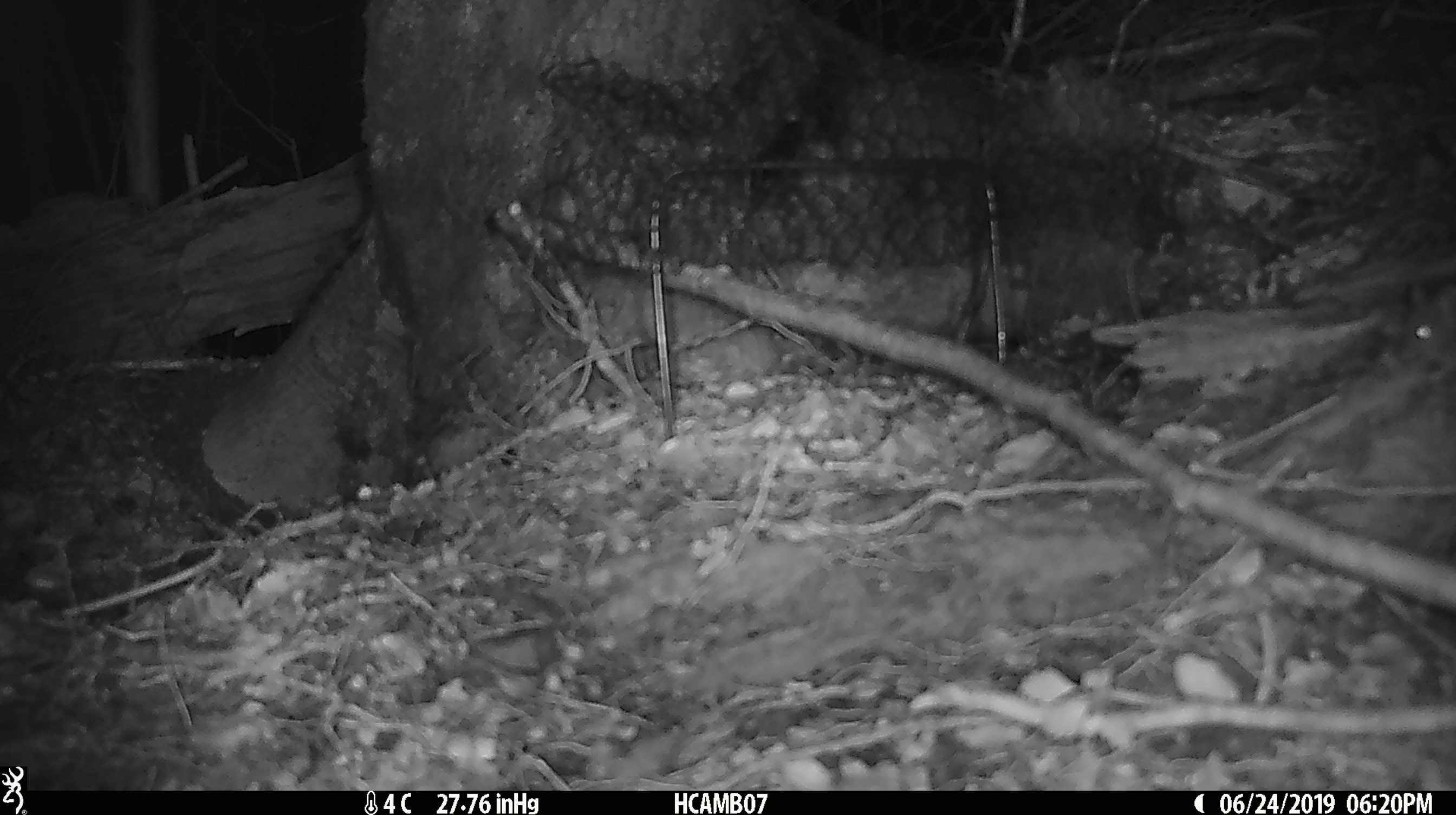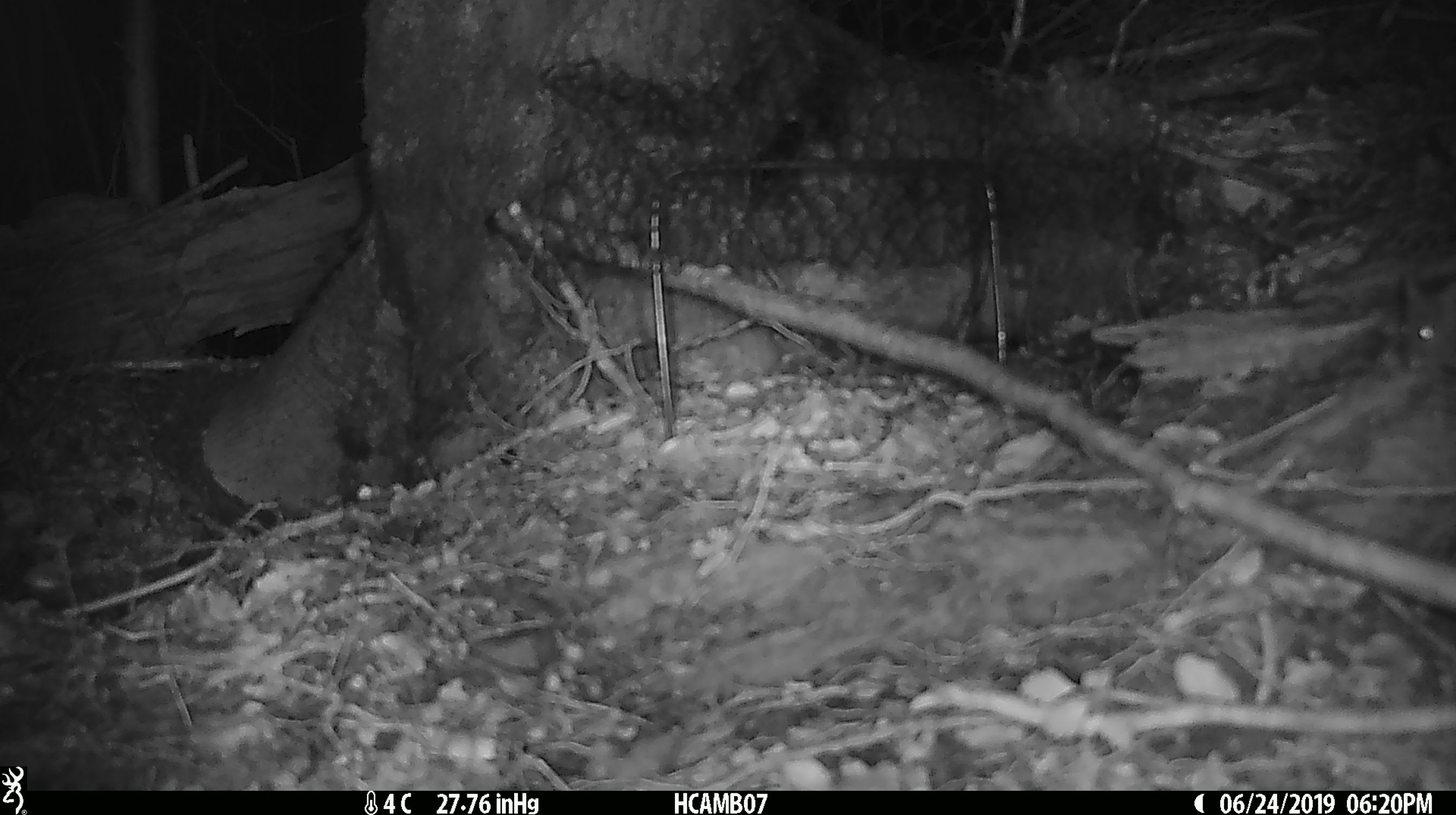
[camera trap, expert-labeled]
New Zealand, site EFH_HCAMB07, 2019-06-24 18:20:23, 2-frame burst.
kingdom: Animalia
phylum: Chordata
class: Mammalia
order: Rodentia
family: Muridae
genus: Mus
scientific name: Mus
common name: mouse